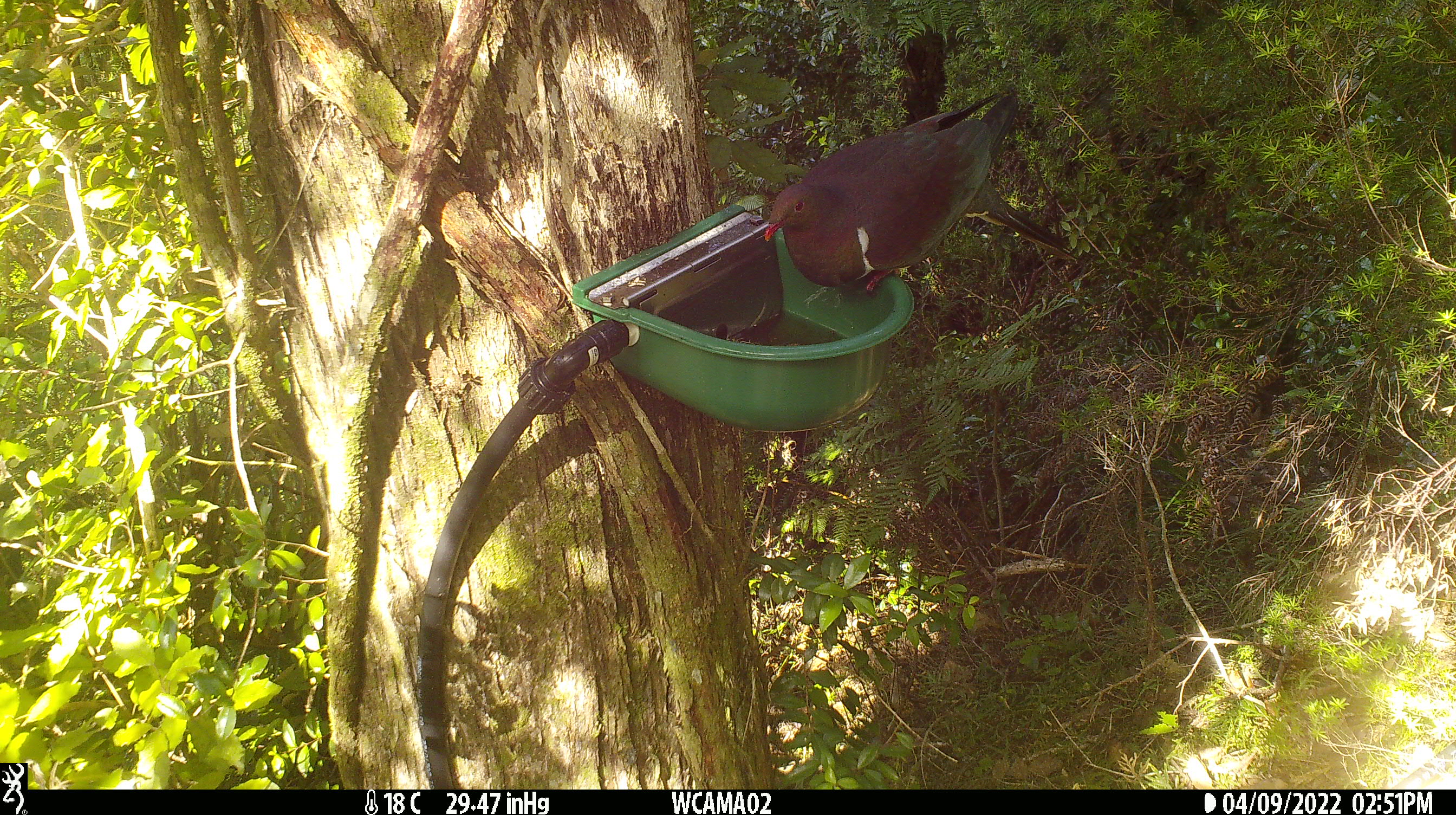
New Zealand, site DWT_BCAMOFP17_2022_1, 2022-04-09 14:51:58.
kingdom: Animalia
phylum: Chordata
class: Aves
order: Columbiformes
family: Columbidae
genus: Hemiphaga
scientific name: Hemiphaga novaeseelandiae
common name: new zealand pigeon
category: kereru